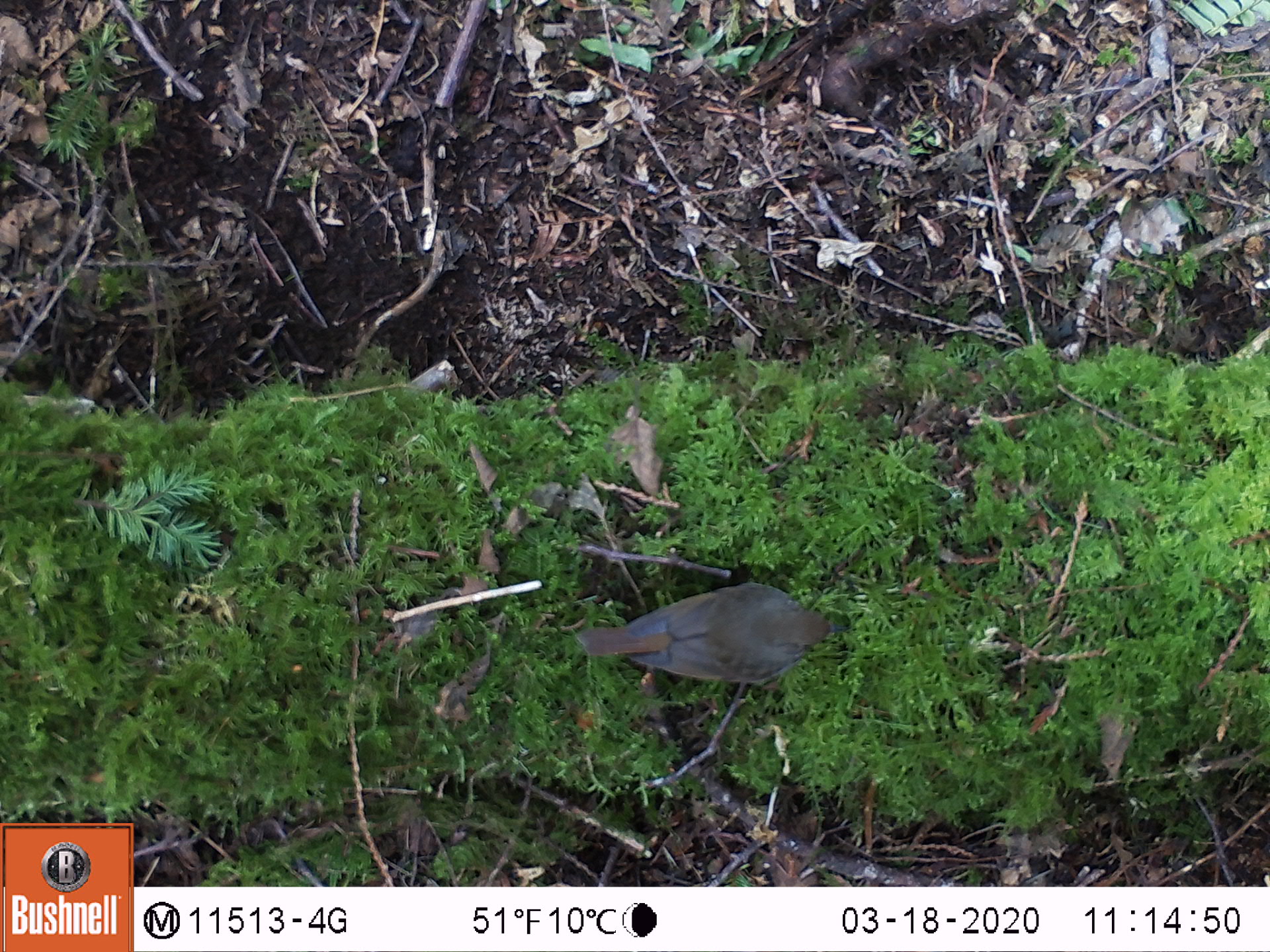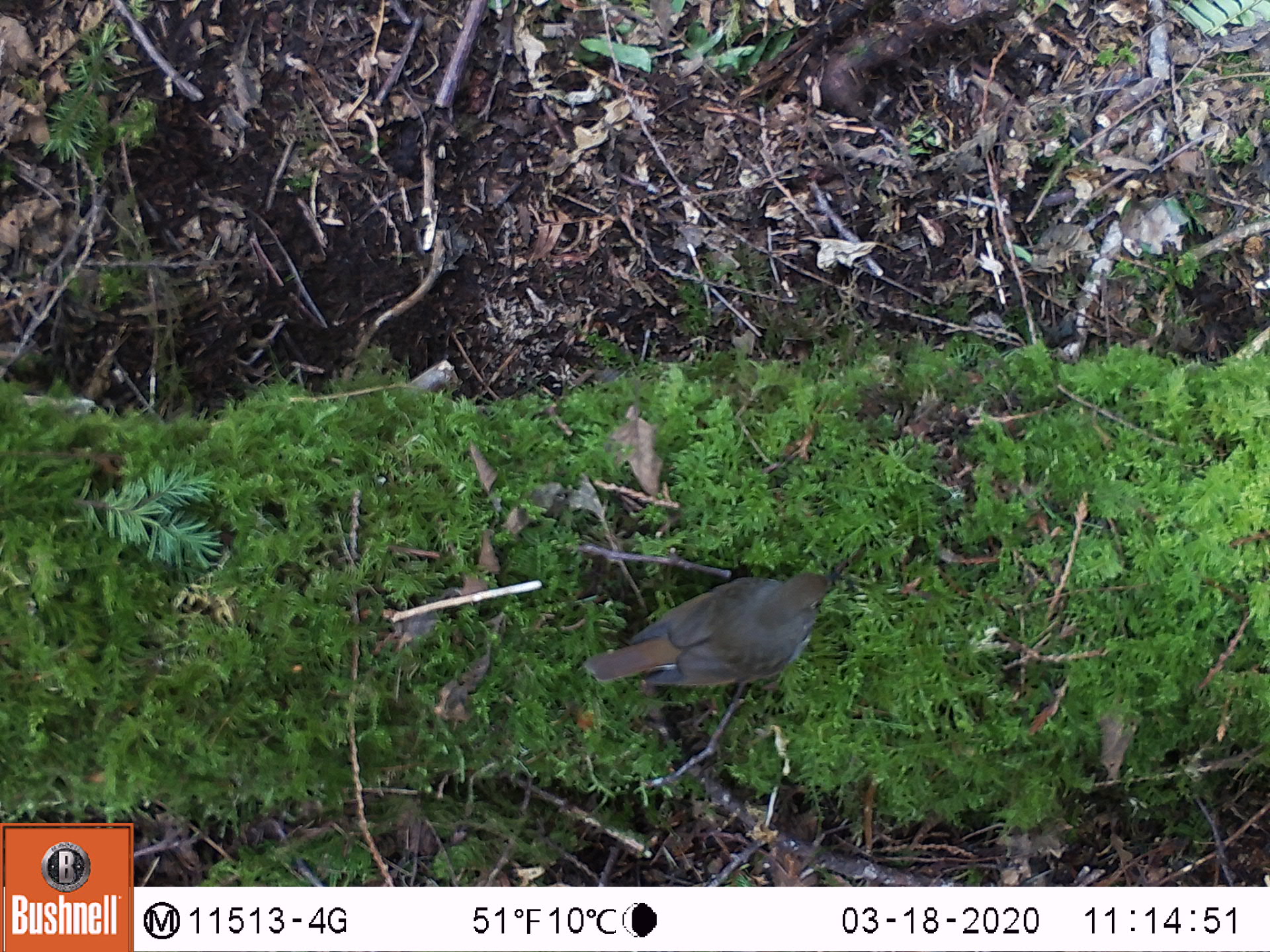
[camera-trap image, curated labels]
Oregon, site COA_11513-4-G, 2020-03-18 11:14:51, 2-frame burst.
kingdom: Animalia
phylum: Chordata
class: Aves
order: Passeriformes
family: Turdidae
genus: Catharus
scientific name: Catharus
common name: brown thrushes and nightingale-thrushes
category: catharus species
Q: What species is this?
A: Catharus species (brown thrushes and nightingale-thrushes) (Catharus).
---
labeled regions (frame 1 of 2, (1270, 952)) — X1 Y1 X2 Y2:
catharus species: 572 584 834 688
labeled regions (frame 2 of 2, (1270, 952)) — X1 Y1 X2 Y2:
catharus species: 580 568 838 690